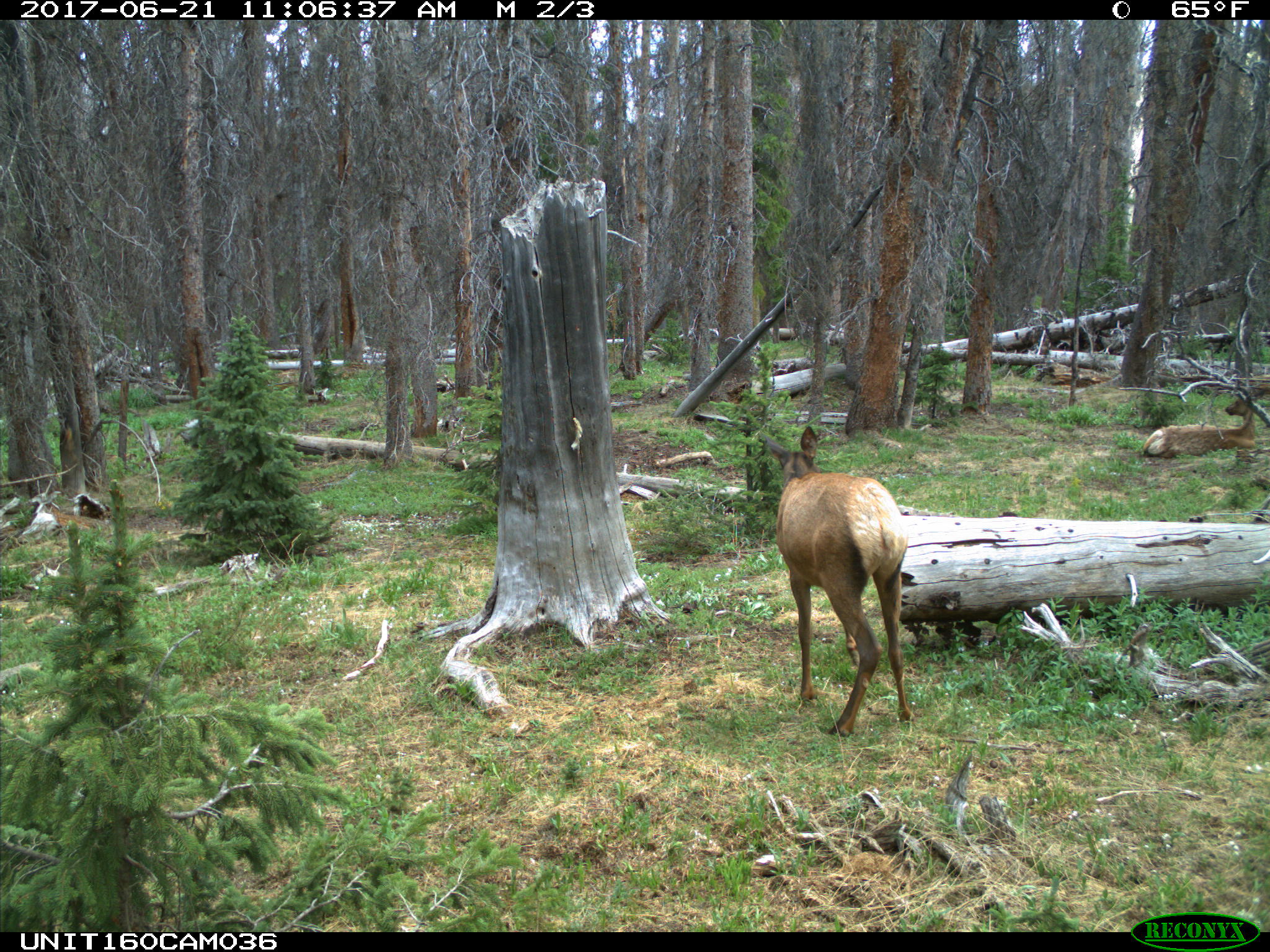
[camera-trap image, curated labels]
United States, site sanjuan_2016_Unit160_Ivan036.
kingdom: Animalia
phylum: Chordata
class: Mammalia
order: Artiodactyla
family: Cervidae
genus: Cervus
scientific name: Cervus elaphus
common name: red deer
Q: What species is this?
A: Cervus elaphus (red deer).